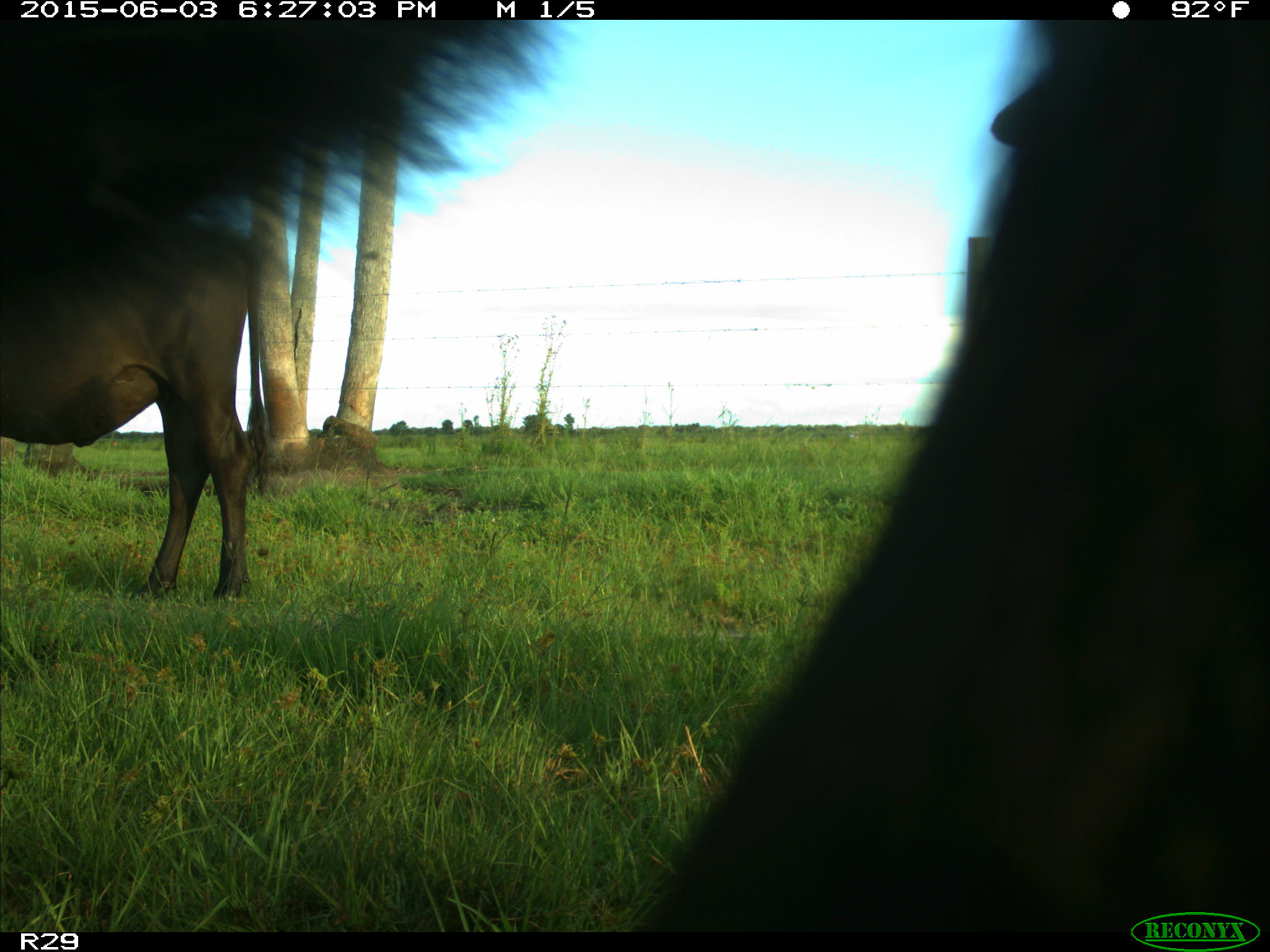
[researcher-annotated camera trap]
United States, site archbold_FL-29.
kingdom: Animalia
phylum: Chordata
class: Mammalia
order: Artiodactyla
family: Bovidae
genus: Bos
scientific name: Bos taurus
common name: domestic cow